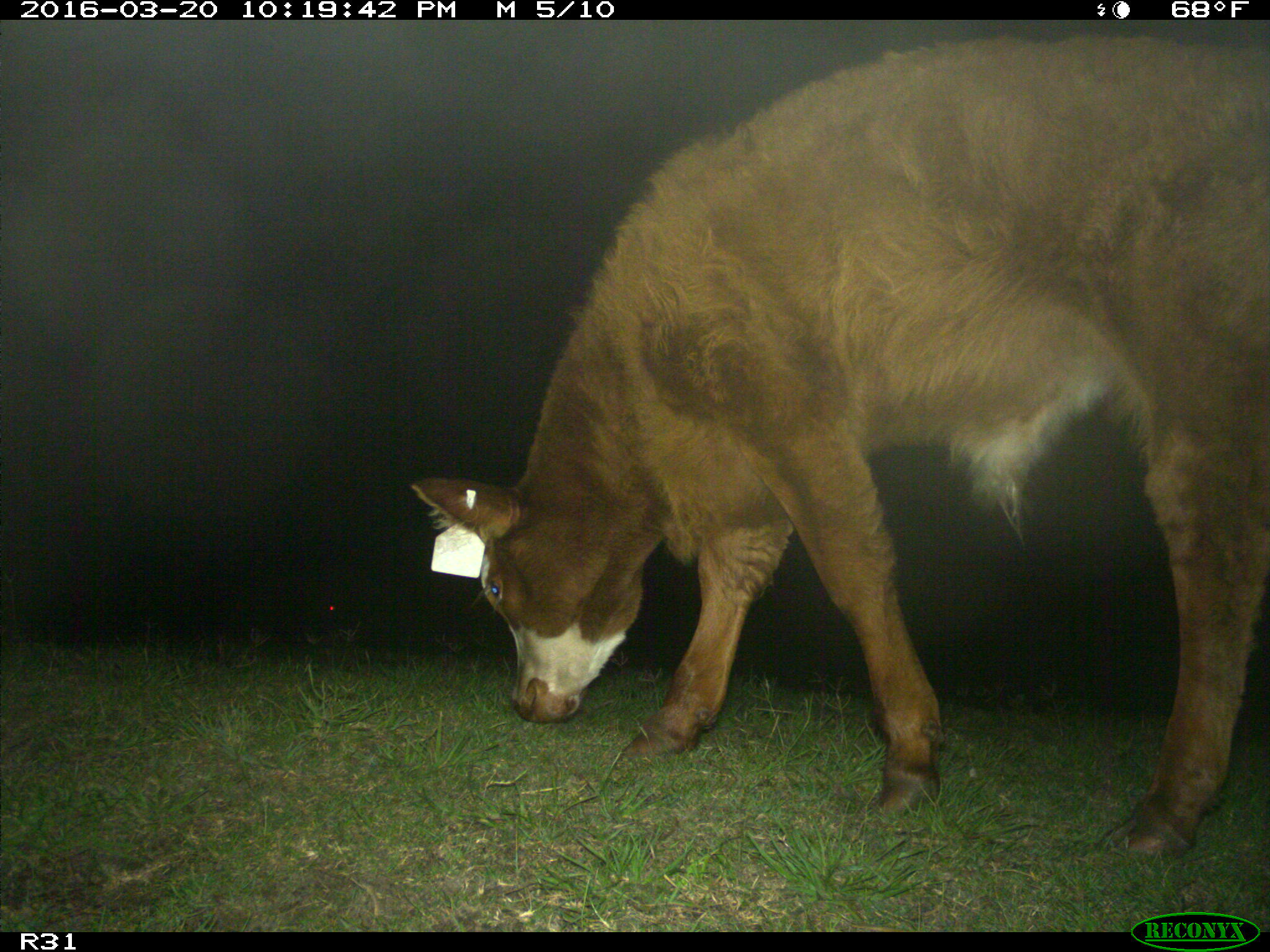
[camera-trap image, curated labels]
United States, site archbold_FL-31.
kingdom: Animalia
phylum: Chordata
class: Mammalia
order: Artiodactyla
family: Bovidae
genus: Bos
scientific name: Bos taurus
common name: domestic cow